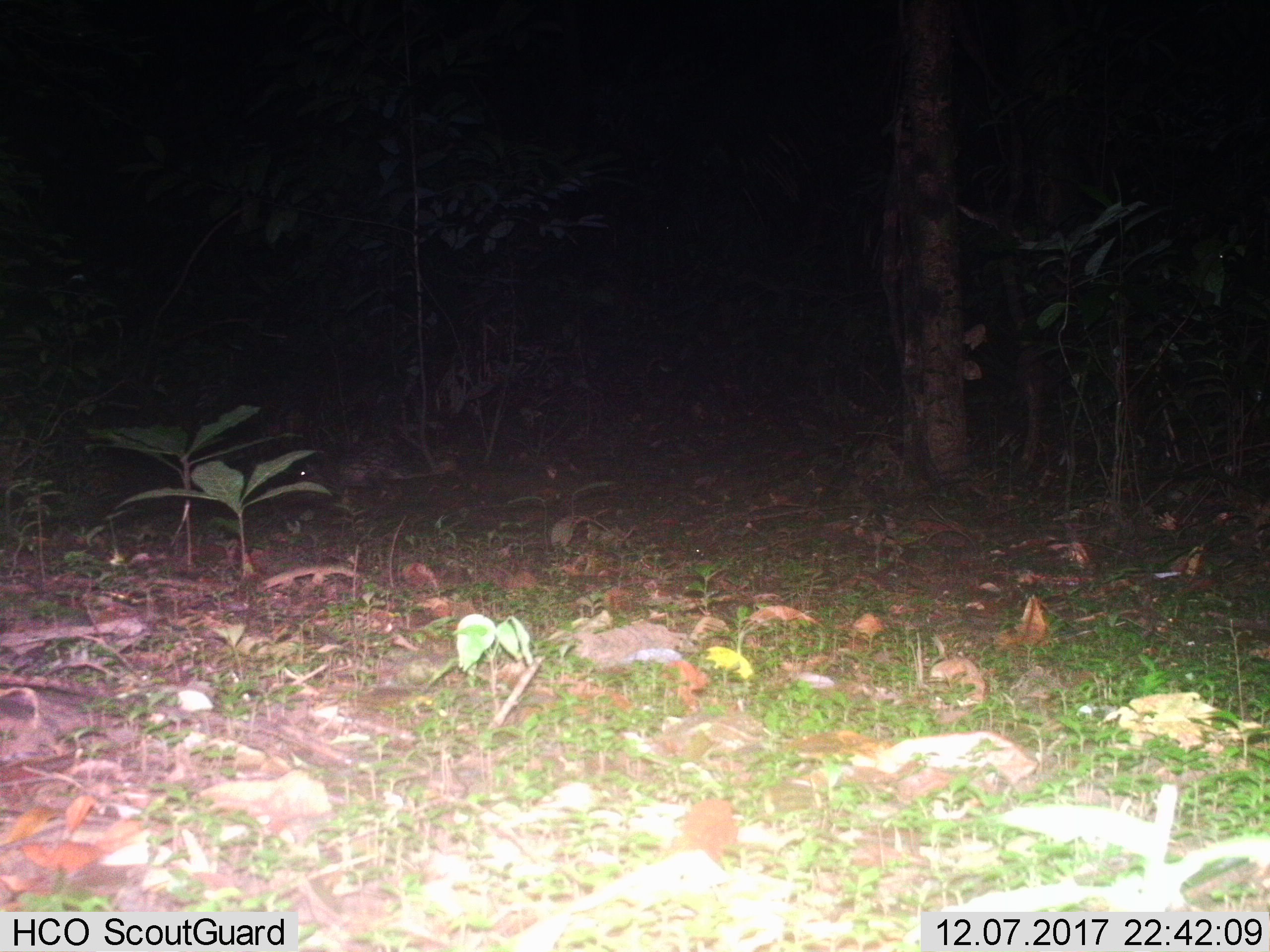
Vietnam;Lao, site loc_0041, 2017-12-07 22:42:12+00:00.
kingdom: Animalia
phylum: Chordata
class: Mammalia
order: Rodentia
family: Hystricidae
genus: Atherurus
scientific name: Atherurus macrourus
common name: asiatic brush-tailed porcupine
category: asiatic brush tailed porcupine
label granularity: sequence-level